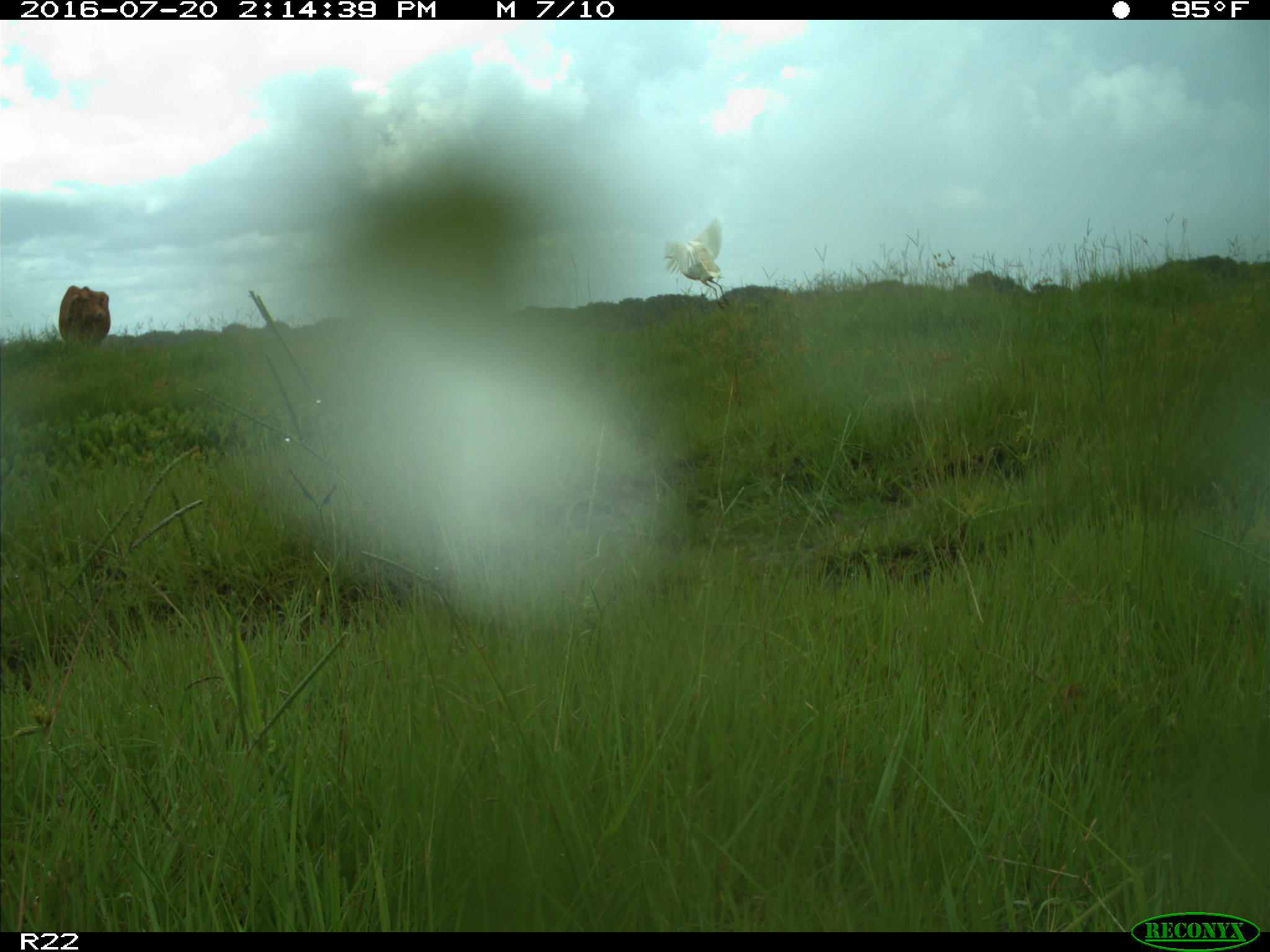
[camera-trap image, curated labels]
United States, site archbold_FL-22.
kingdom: Animalia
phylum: Chordata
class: Mammalia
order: Artiodactyla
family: Bovidae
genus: Bos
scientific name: Bos taurus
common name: domestic cow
Bos taurus (domestic cow).